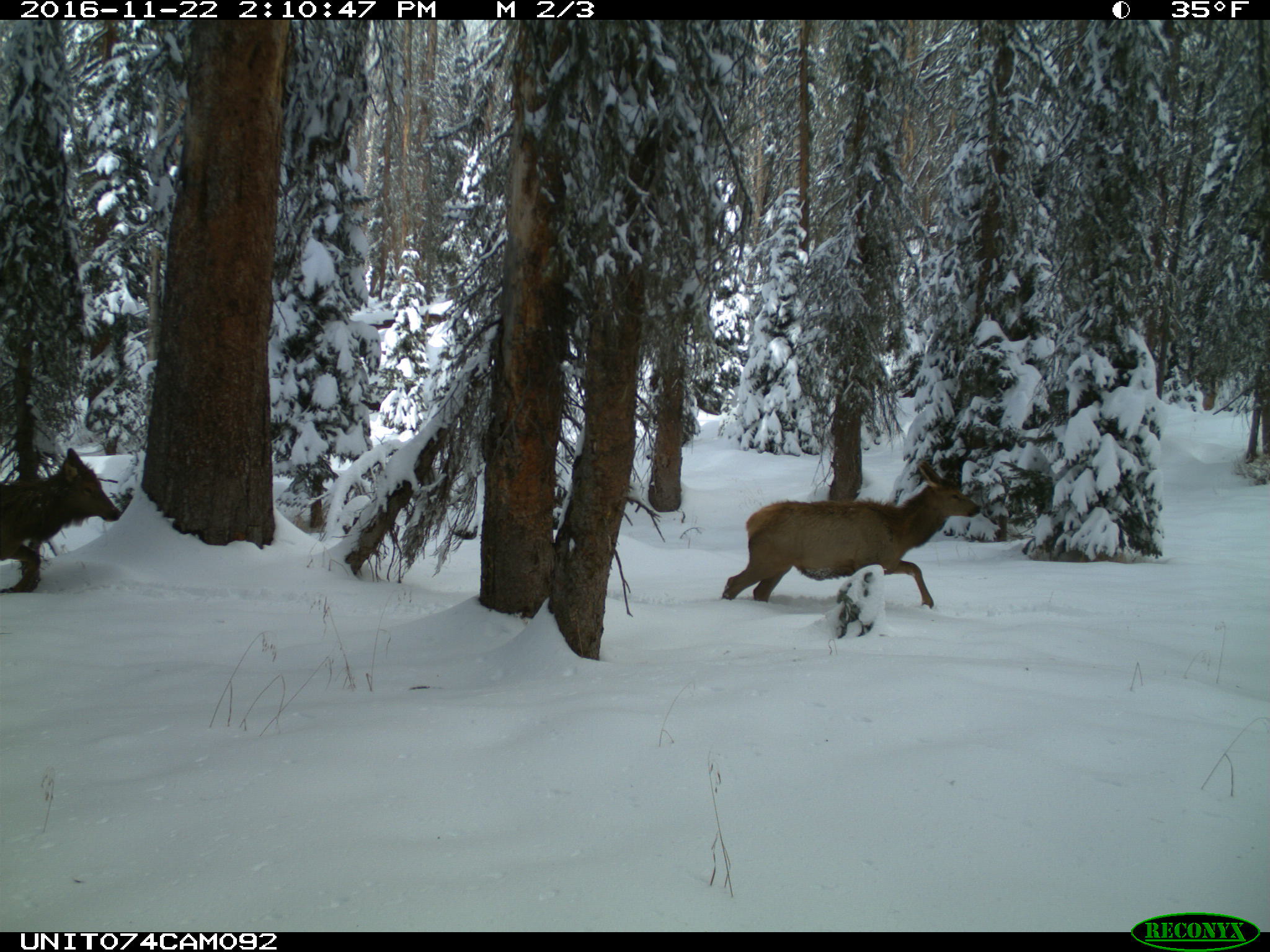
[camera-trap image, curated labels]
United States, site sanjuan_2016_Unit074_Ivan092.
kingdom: Animalia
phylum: Chordata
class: Mammalia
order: Artiodactyla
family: Cervidae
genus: Cervus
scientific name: Cervus elaphus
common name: red deer